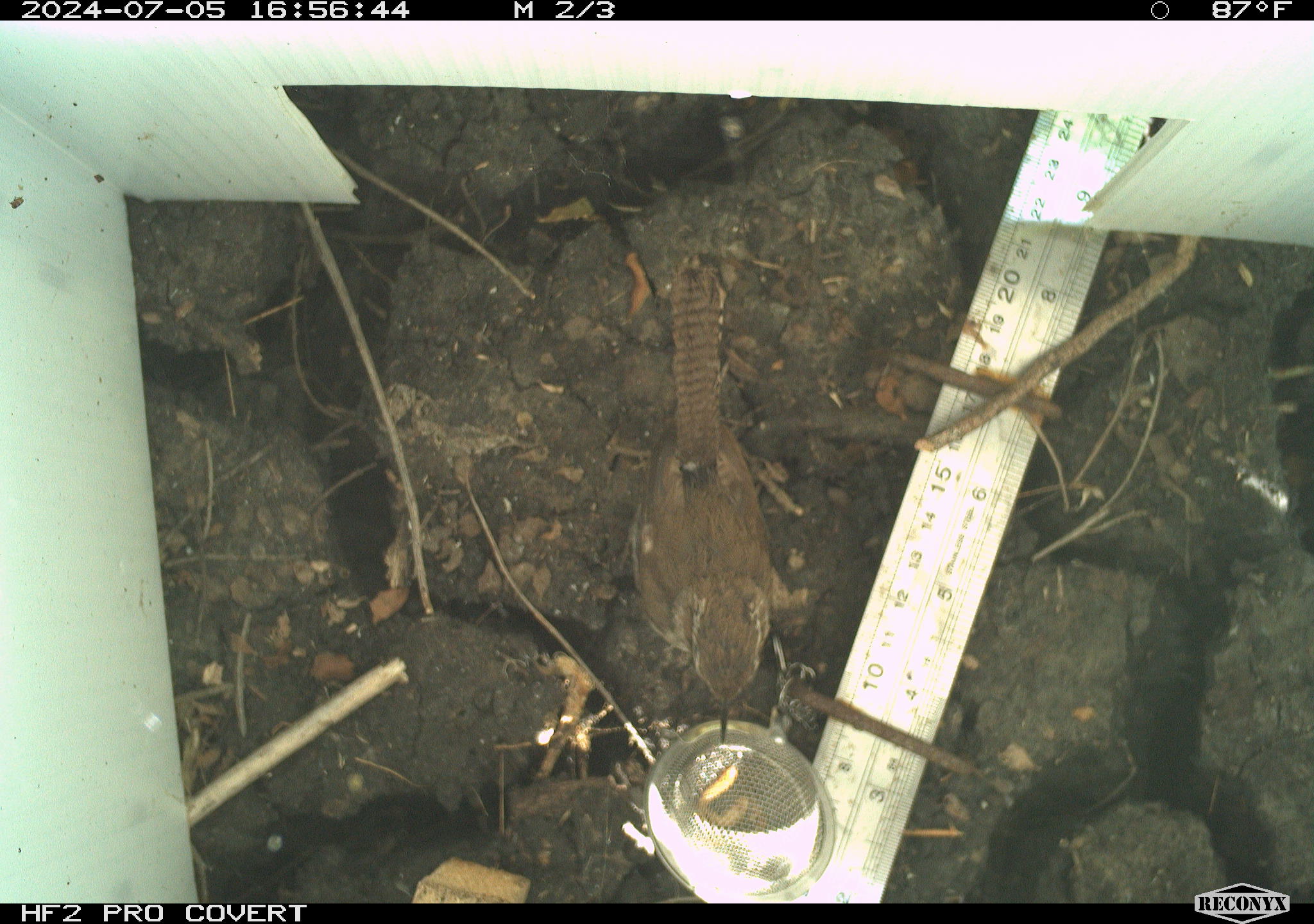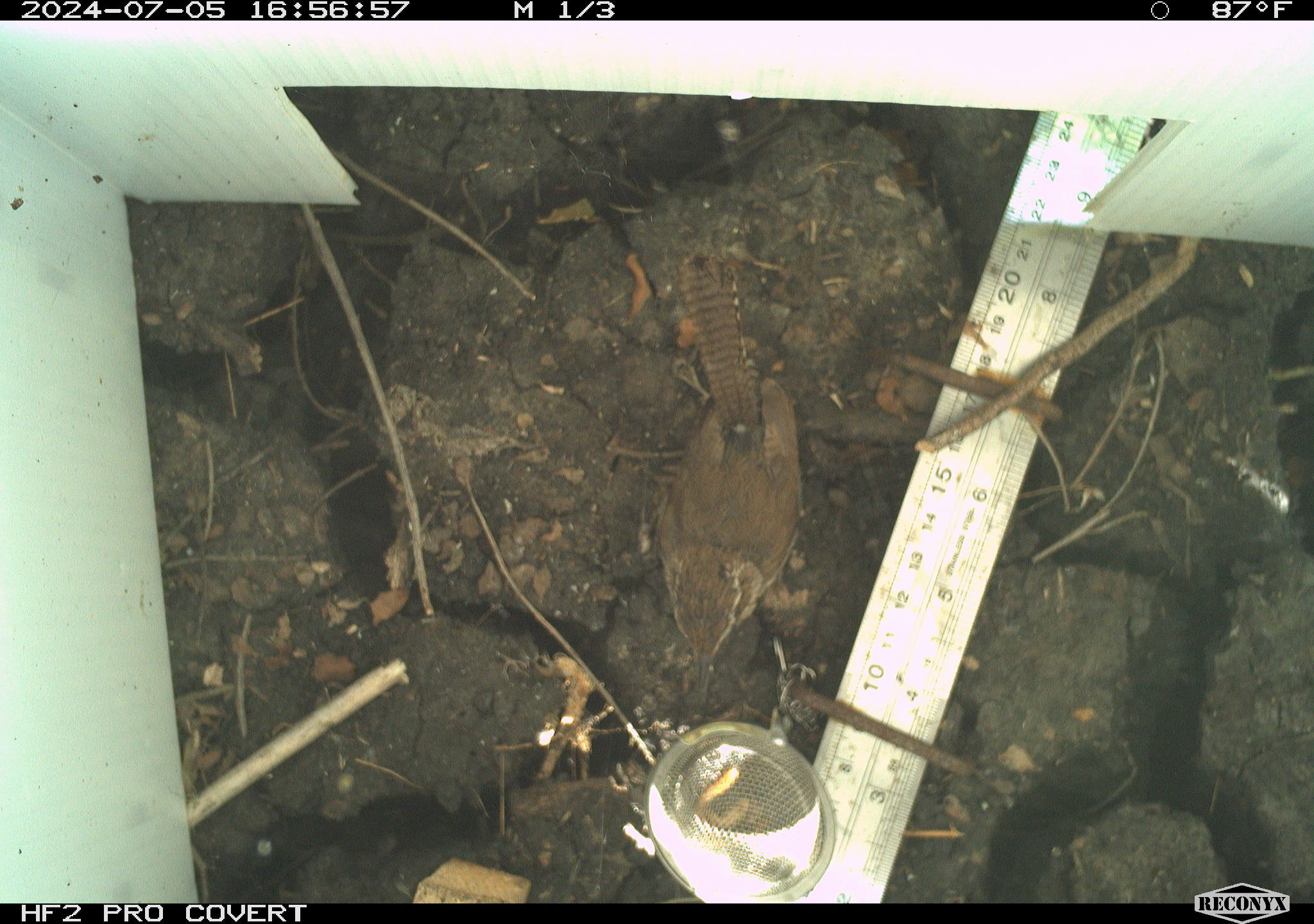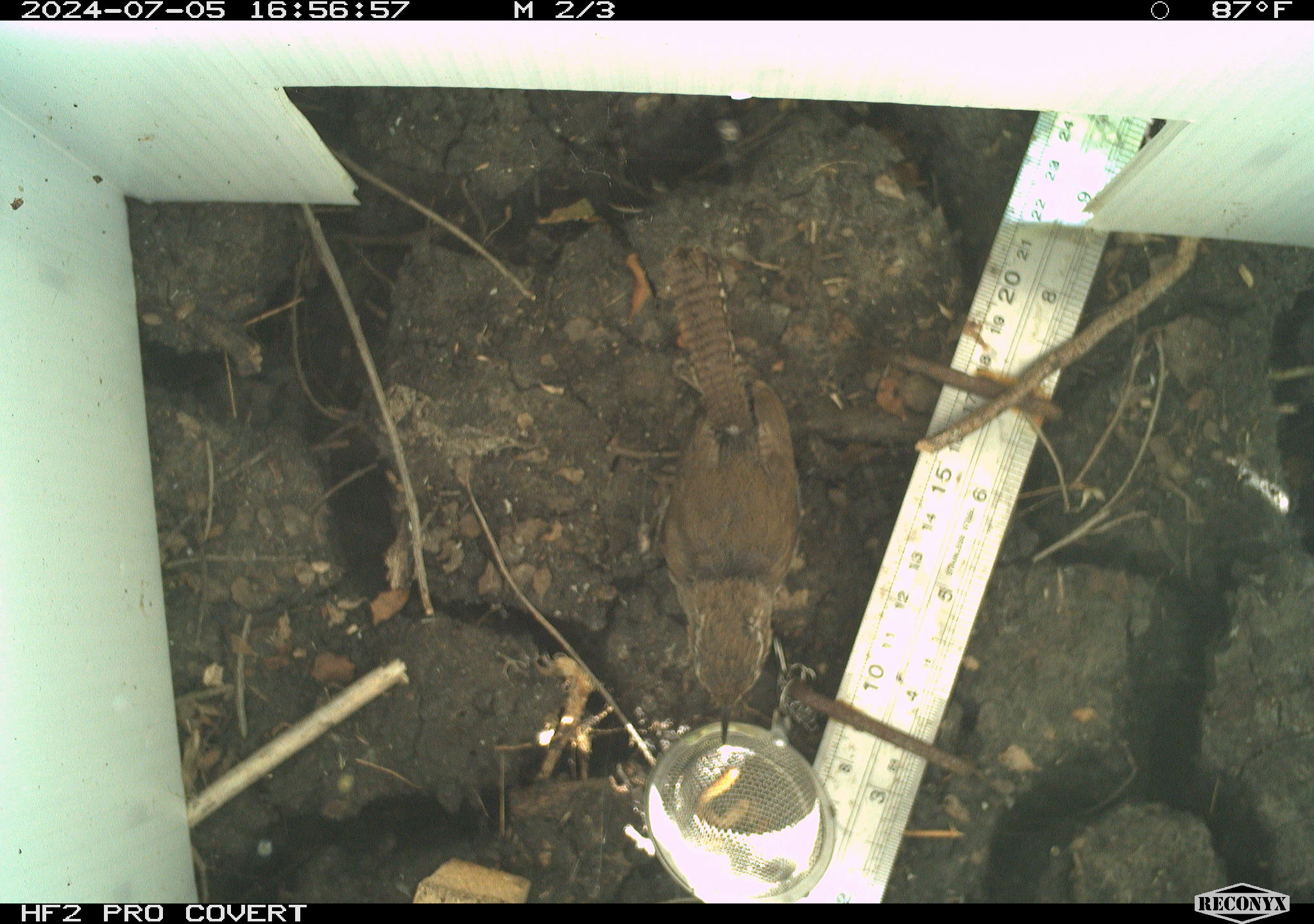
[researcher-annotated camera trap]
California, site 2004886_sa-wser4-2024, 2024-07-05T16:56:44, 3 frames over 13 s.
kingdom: Animalia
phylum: Chordata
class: Aves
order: Passeriformes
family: Troglodytidae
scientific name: Troglodytidae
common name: wren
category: troglodytidae family